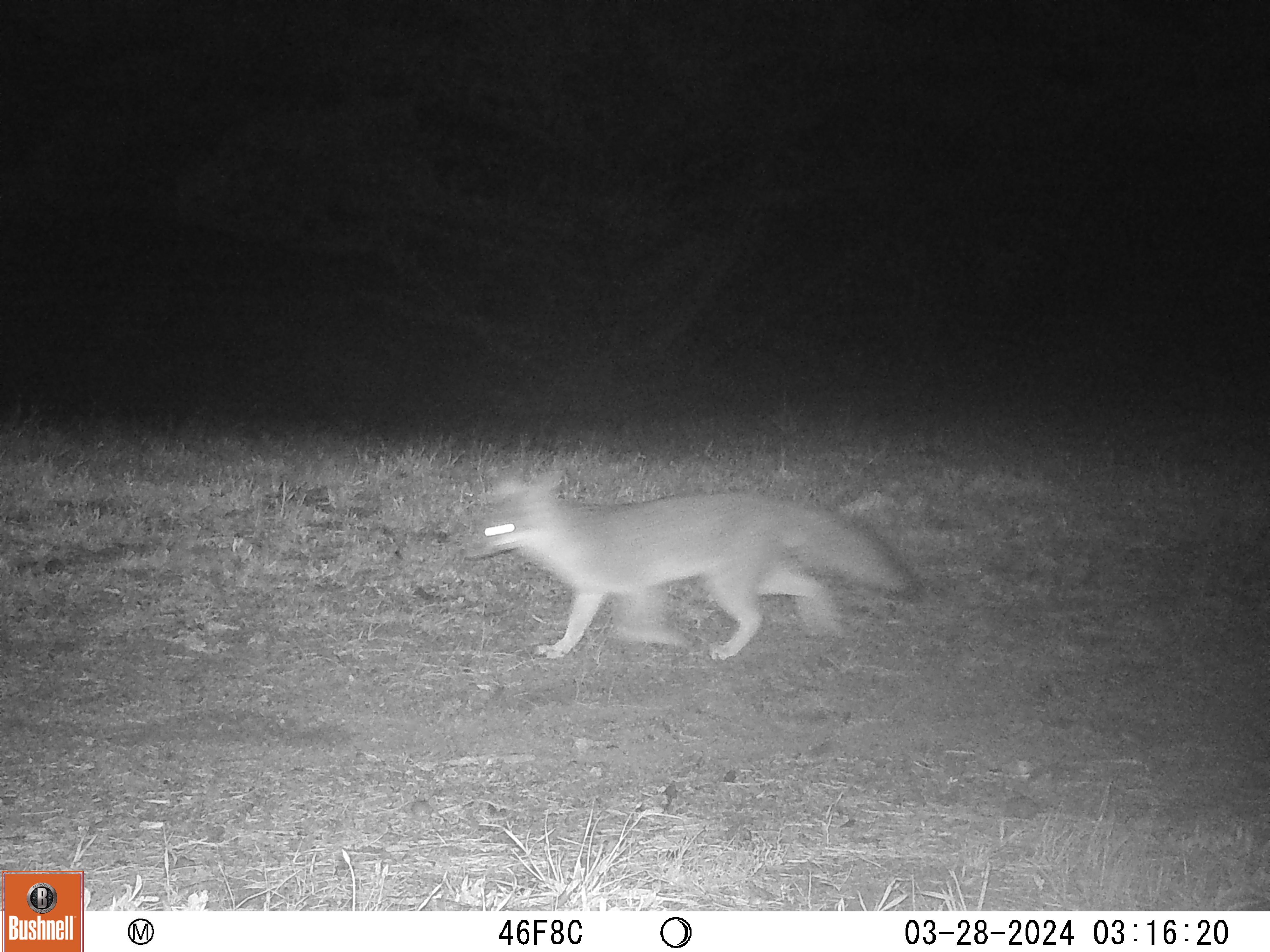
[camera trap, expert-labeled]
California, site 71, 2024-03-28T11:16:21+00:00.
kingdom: Animalia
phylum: Chordata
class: Mammalia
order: Carnivora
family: Canidae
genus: Urocyon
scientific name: Urocyon cinereoargenteus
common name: gray fox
Gray fox (Urocyon cinereoargenteus).